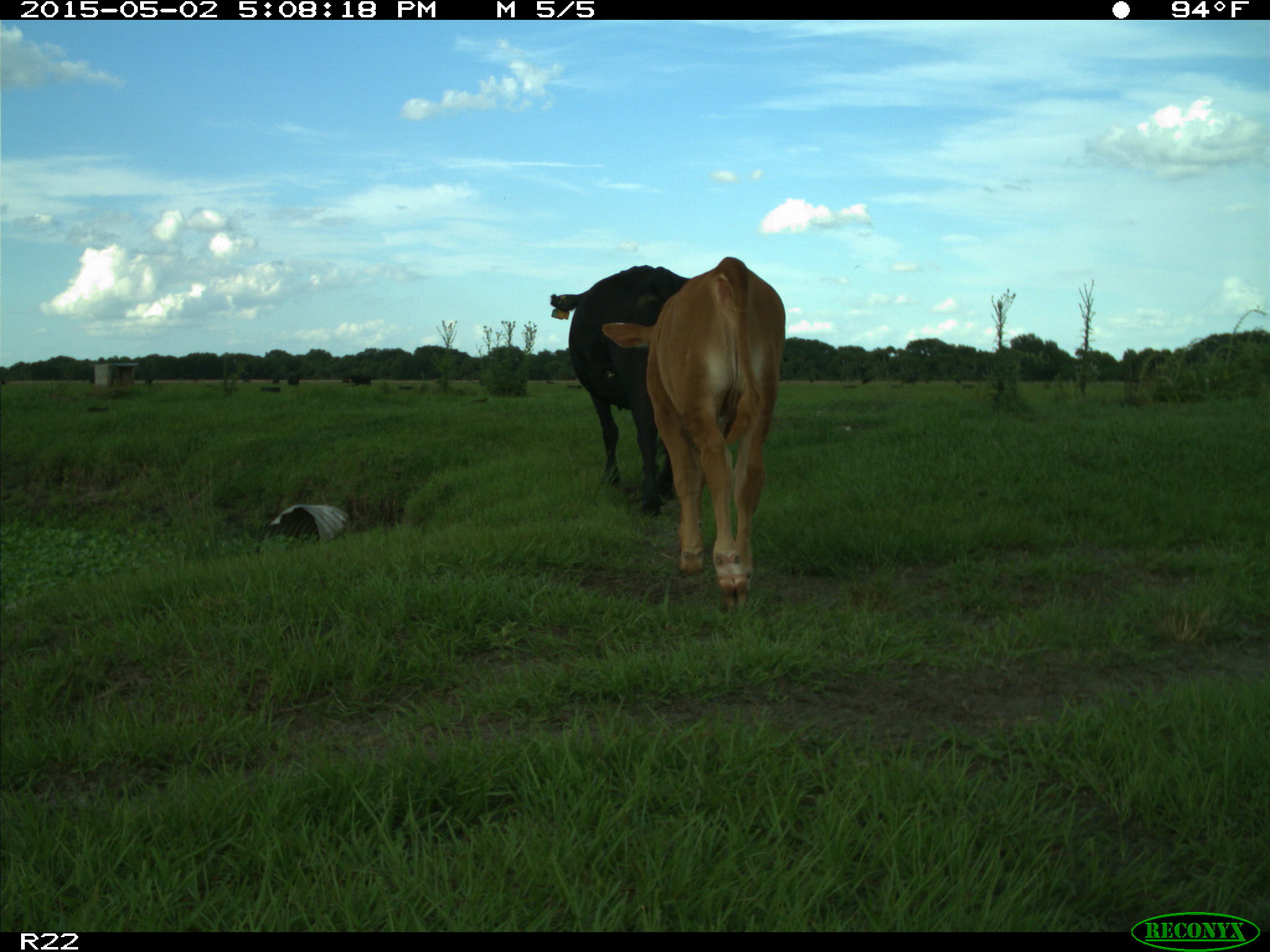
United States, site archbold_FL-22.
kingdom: Animalia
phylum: Chordata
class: Mammalia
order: Artiodactyla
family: Bovidae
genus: Bos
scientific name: Bos taurus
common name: domestic cow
Bos taurus (domestic cow).